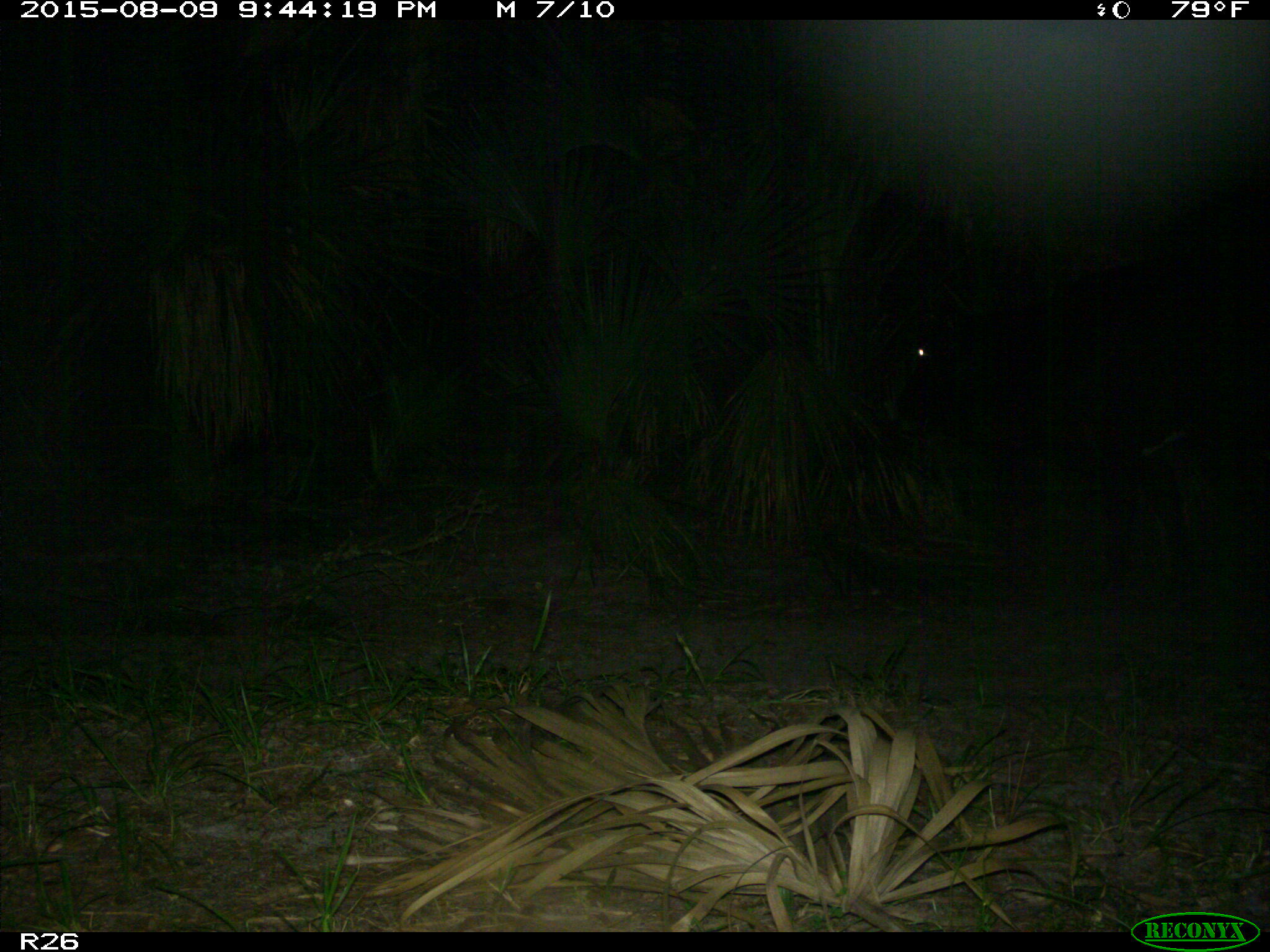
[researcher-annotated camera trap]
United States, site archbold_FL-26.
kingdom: Animalia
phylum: Chordata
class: Mammalia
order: Artiodactyla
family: Bovidae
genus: Bos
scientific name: Bos taurus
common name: domestic cow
Bos taurus (domestic cow).